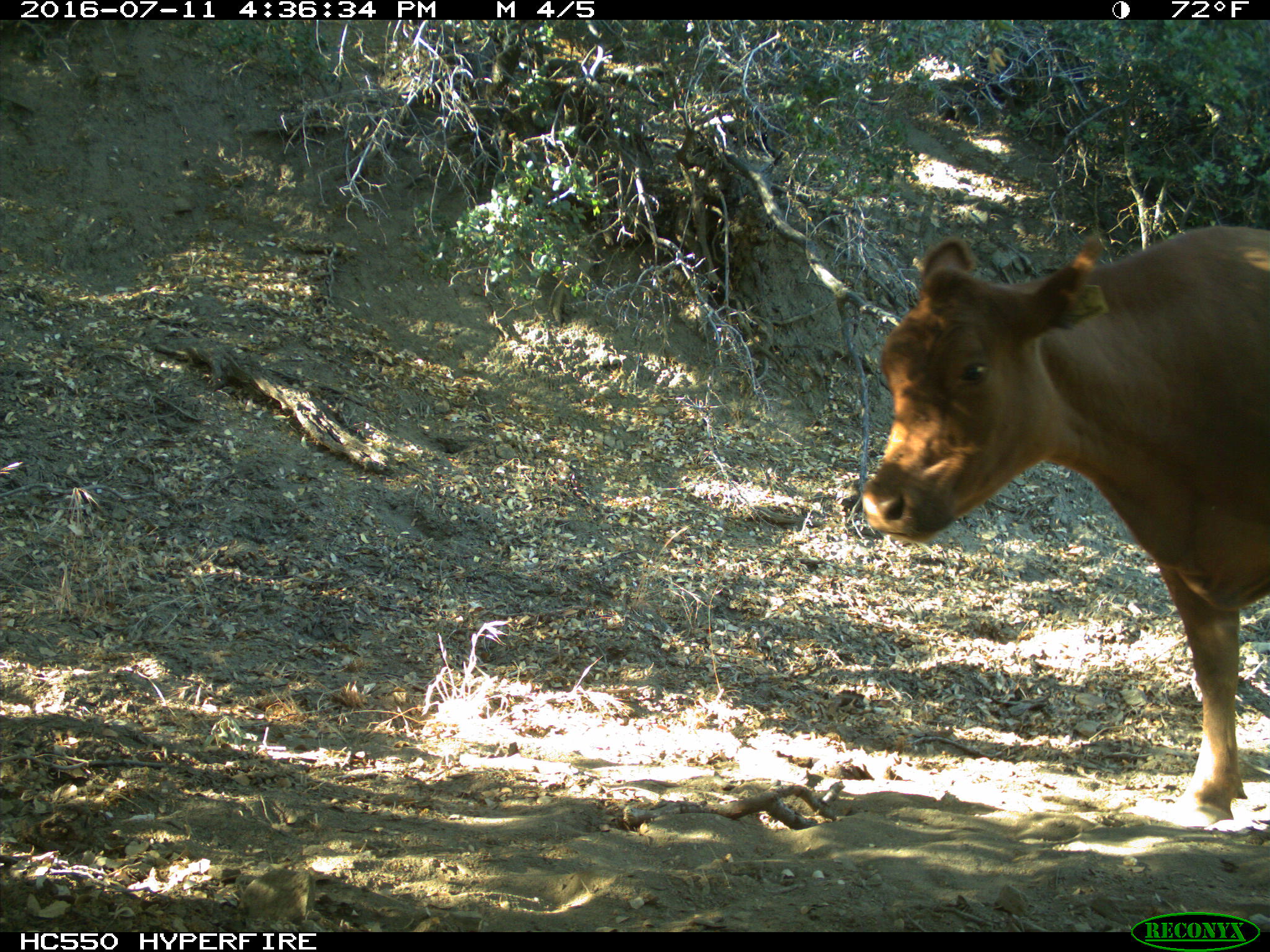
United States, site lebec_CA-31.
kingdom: Animalia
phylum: Chordata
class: Mammalia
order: Artiodactyla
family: Bovidae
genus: Bos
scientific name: Bos taurus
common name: domestic cow